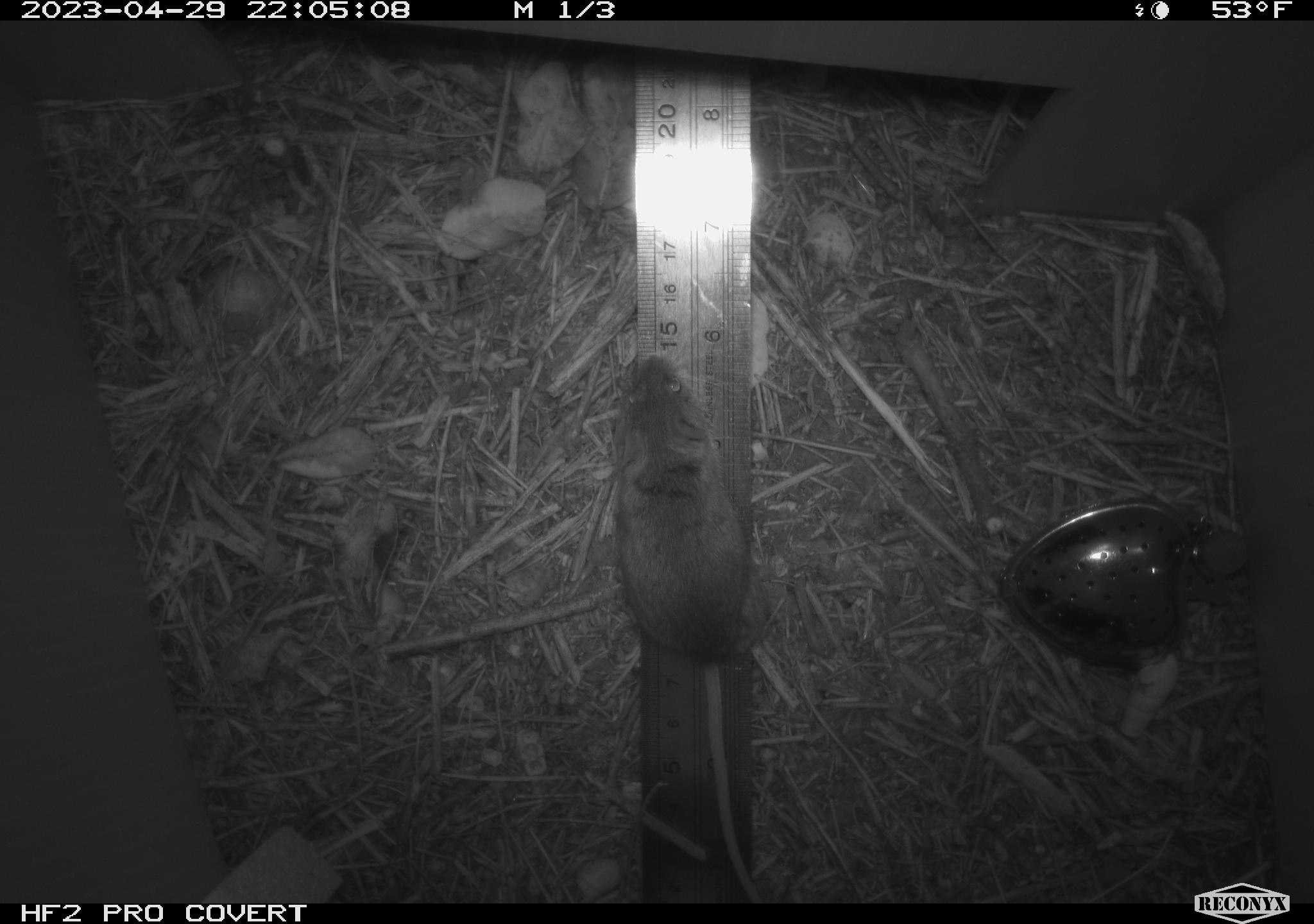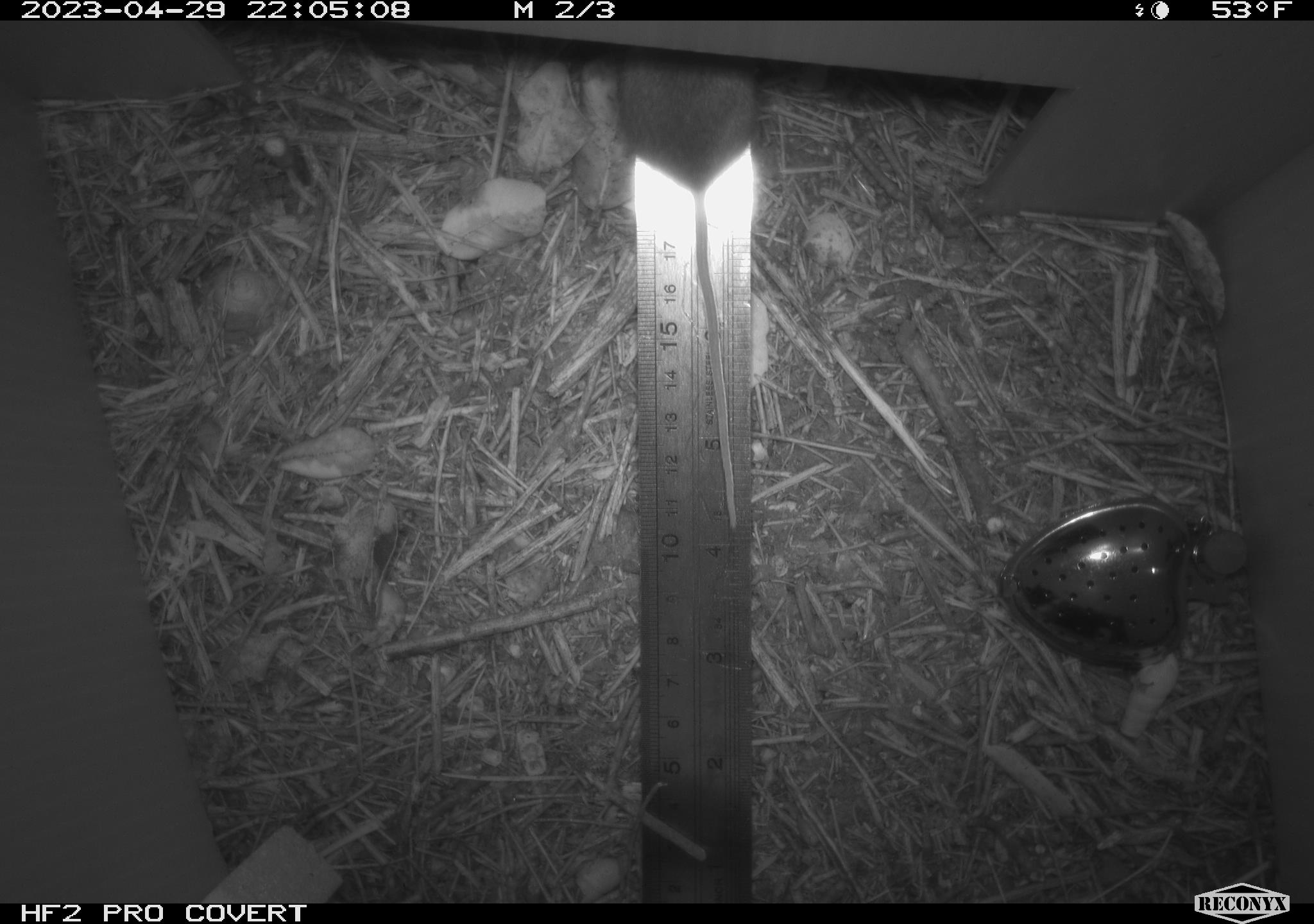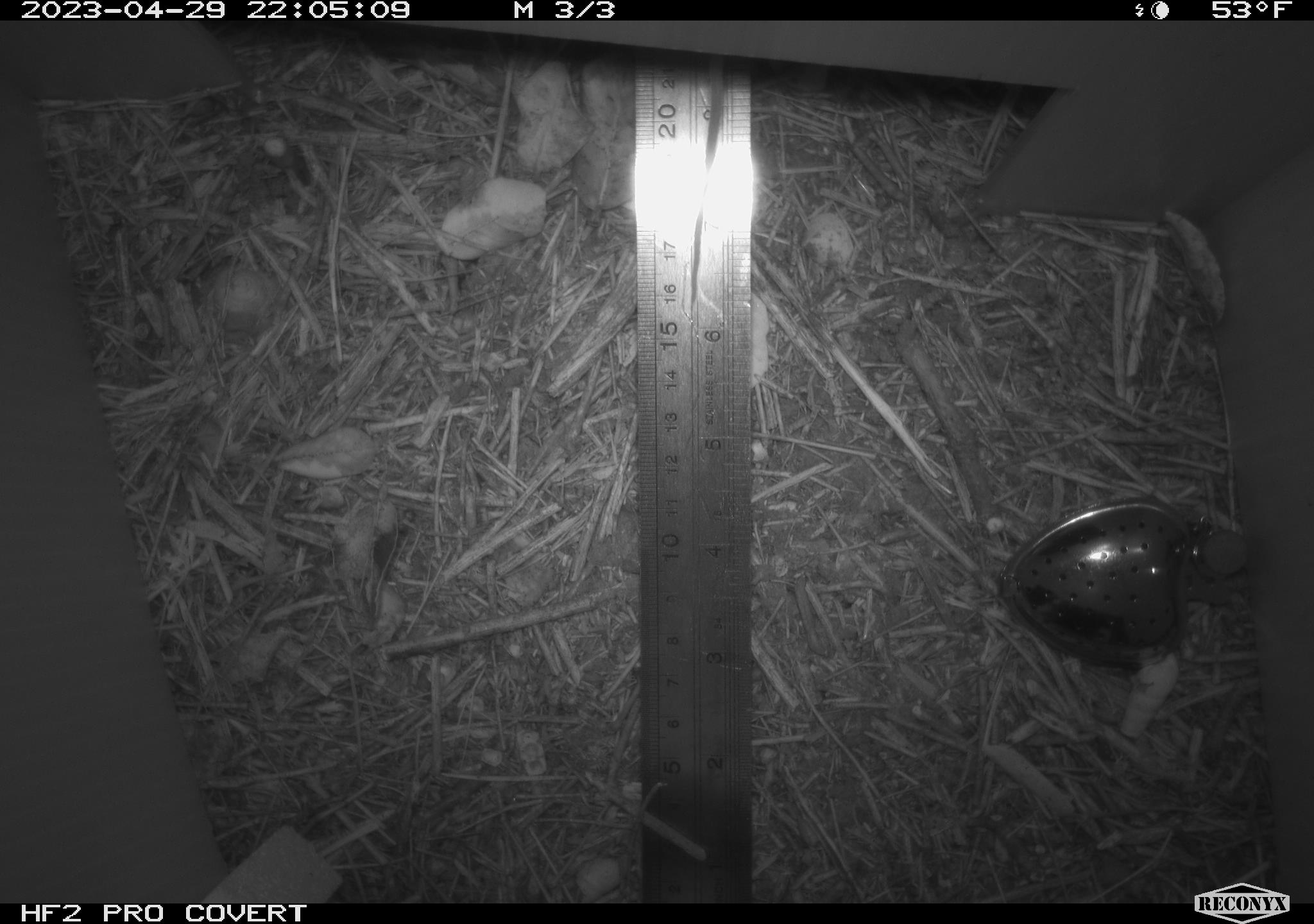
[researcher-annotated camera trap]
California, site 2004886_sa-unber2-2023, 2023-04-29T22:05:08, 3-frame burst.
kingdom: Animalia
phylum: Chordata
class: Mammalia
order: Rodentia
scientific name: Rodentia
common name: mouse species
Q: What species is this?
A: Mouse species (Rodentia).